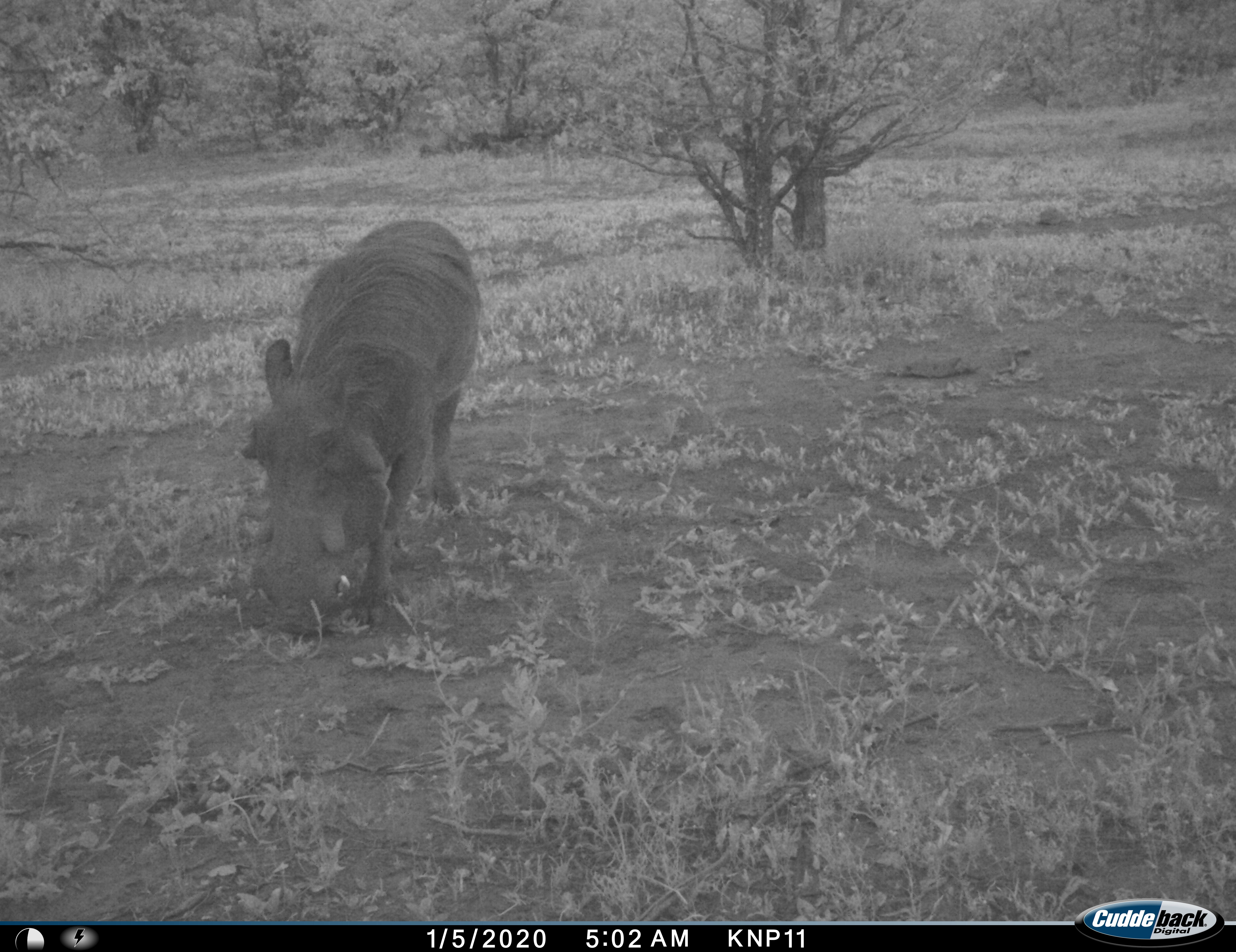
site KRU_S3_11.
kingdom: Animalia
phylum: Chordata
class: Mammalia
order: Artiodactyla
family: Suidae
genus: Phacochoerus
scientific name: Phacochoerus africanus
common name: warthog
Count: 1.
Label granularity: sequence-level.